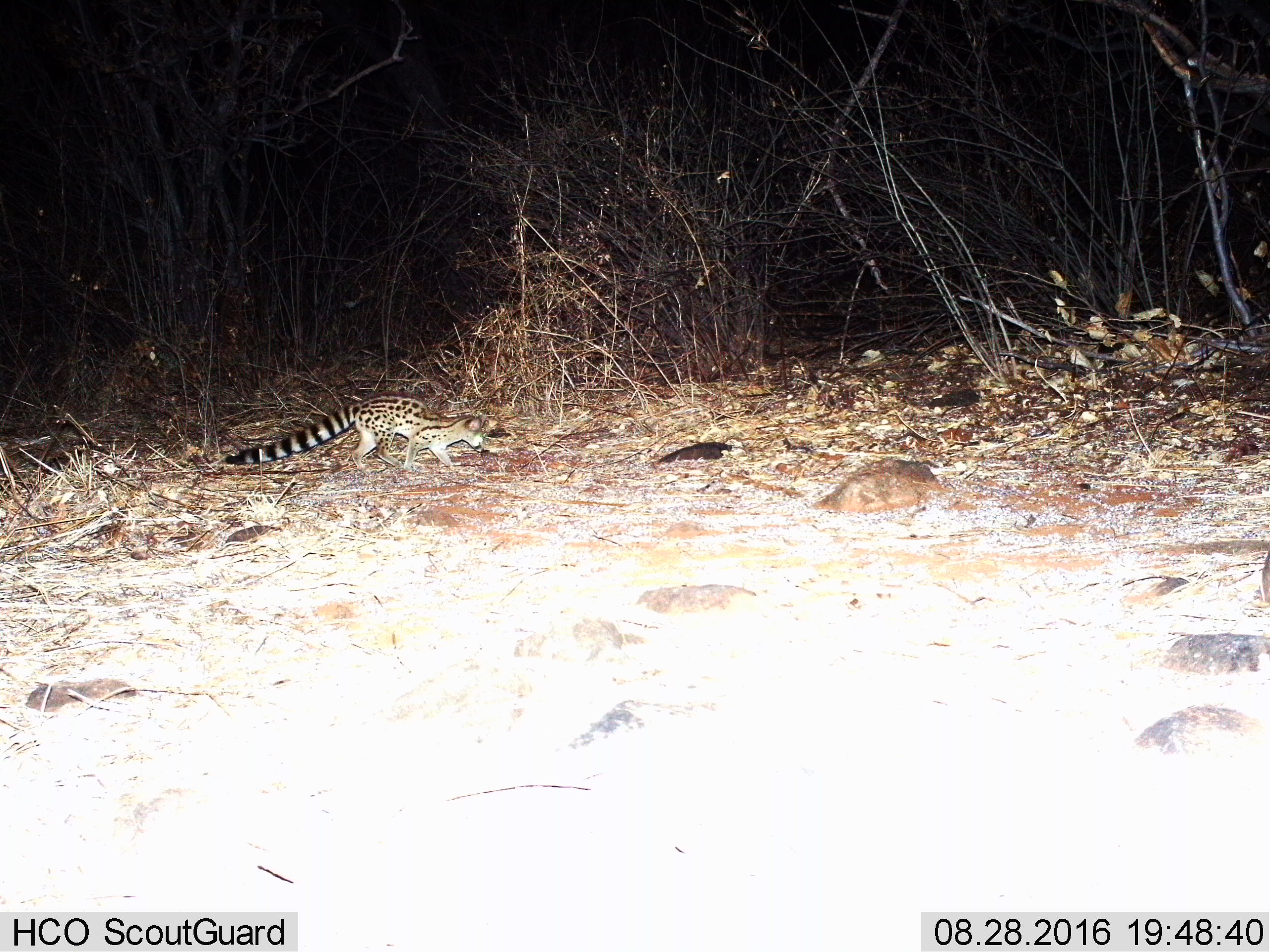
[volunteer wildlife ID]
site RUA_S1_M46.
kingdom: Animalia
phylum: Chordata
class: Mammalia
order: Carnivora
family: Viverridae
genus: Genetta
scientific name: Genetta genetta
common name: small-spotted genet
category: genetcommonsmallspotted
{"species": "genetcommonsmallspotted (small-spotted genet) (Genetta genetta)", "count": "1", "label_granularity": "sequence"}